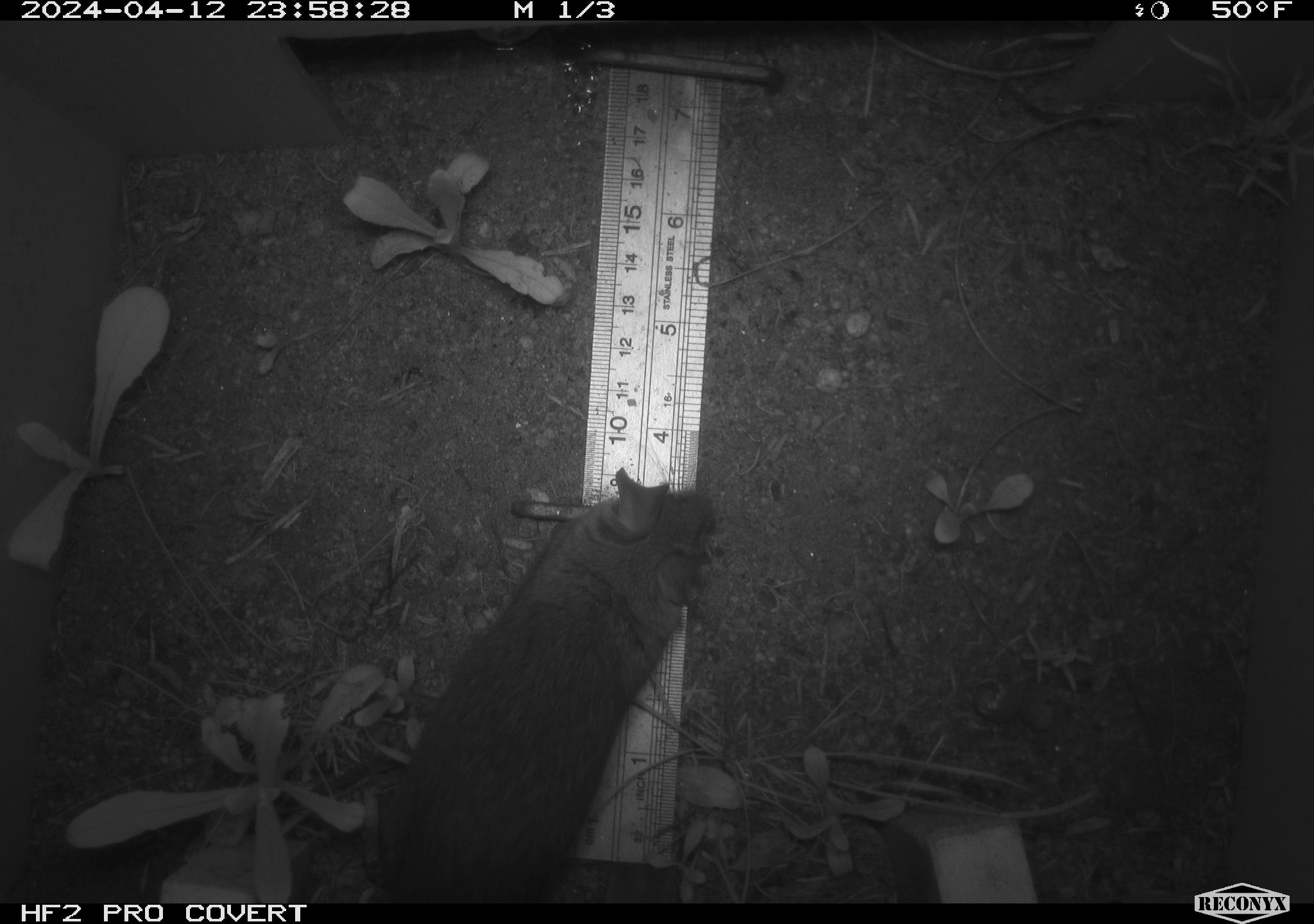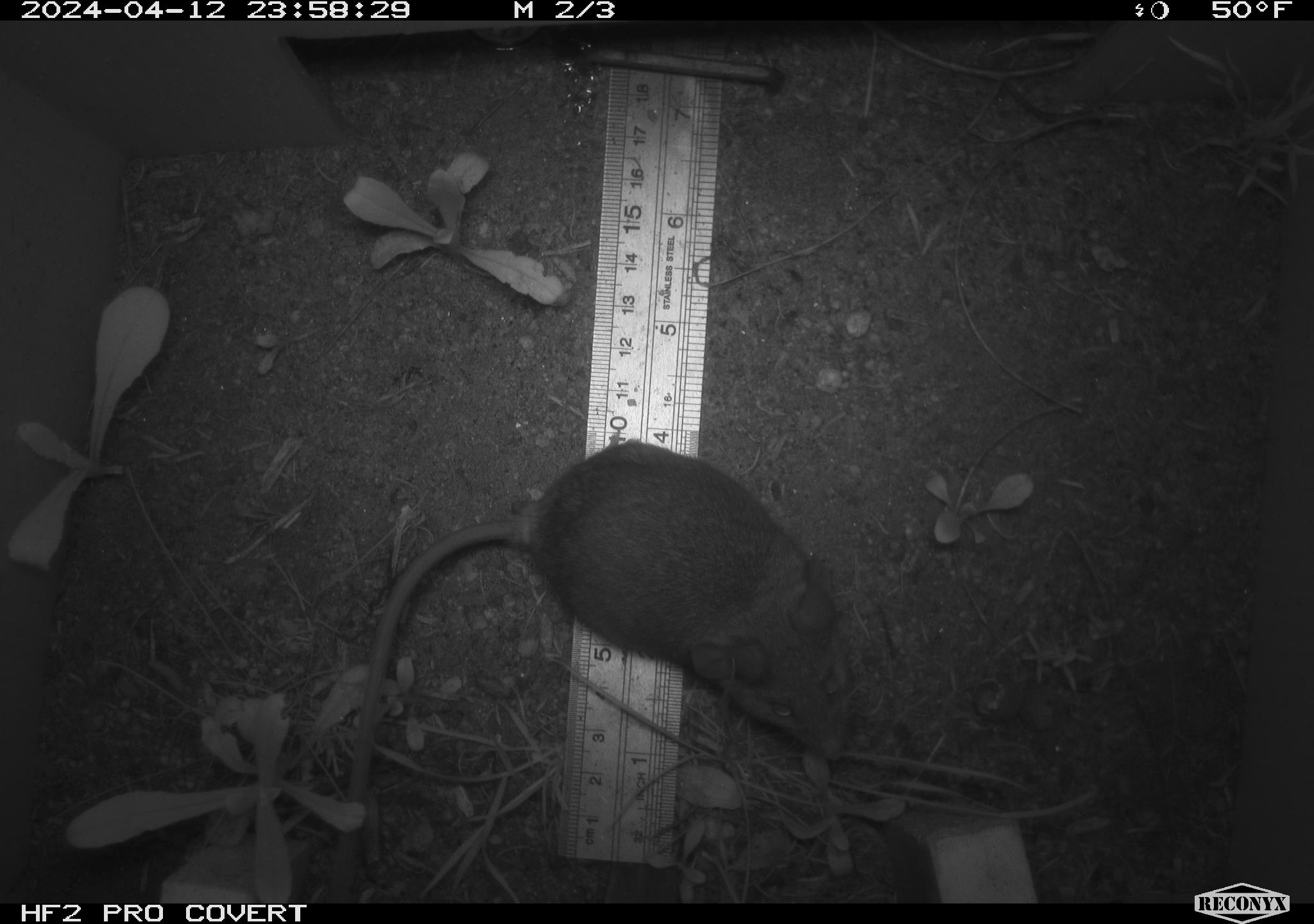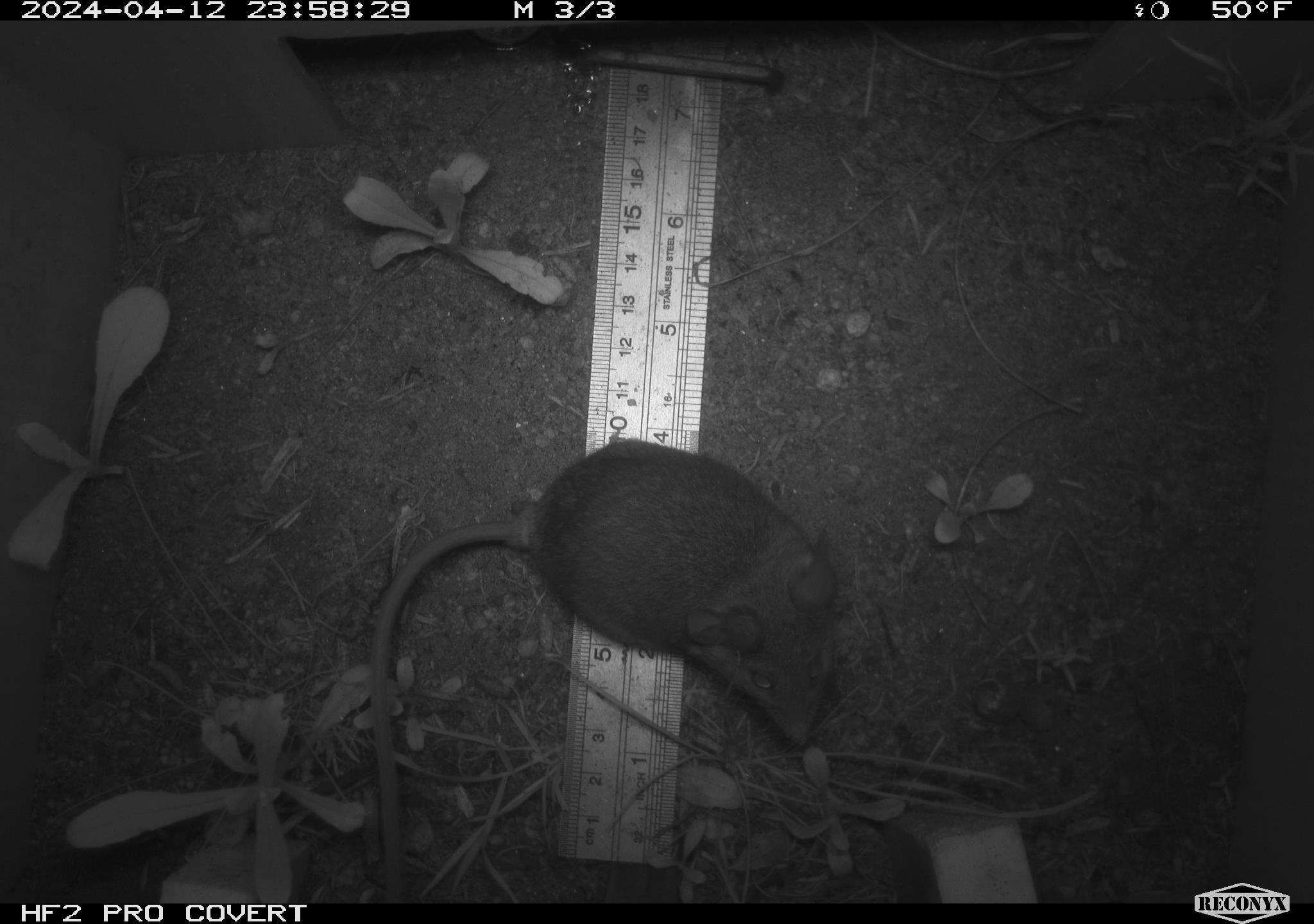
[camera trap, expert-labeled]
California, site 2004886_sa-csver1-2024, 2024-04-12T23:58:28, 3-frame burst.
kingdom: Animalia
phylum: Chordata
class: Mammalia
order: Rodentia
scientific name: Rodentia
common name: rodent